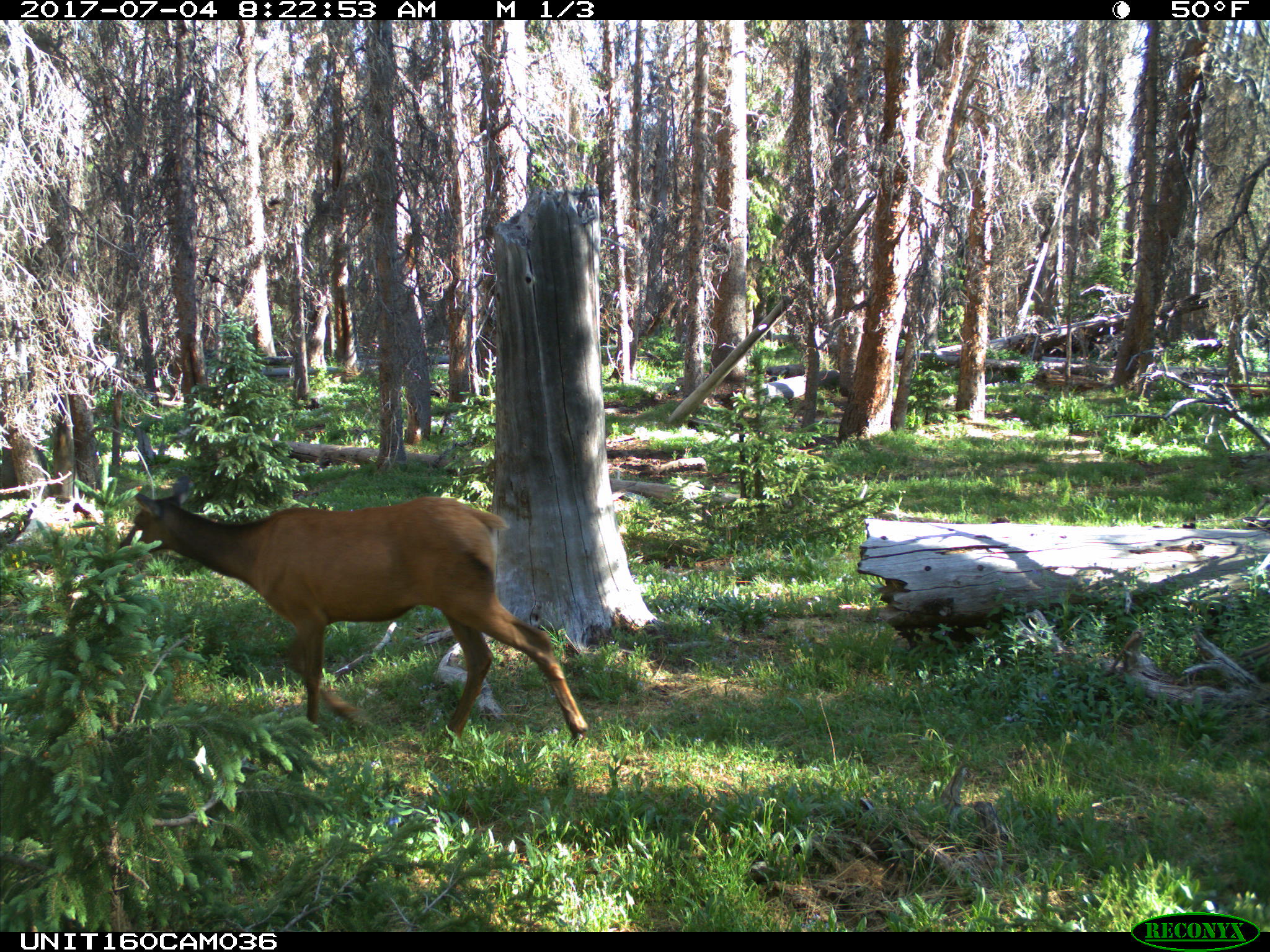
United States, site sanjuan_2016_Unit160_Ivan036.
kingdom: Animalia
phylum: Chordata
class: Mammalia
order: Artiodactyla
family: Cervidae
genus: Cervus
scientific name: Cervus elaphus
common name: red deer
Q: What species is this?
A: Cervus elaphus (red deer).